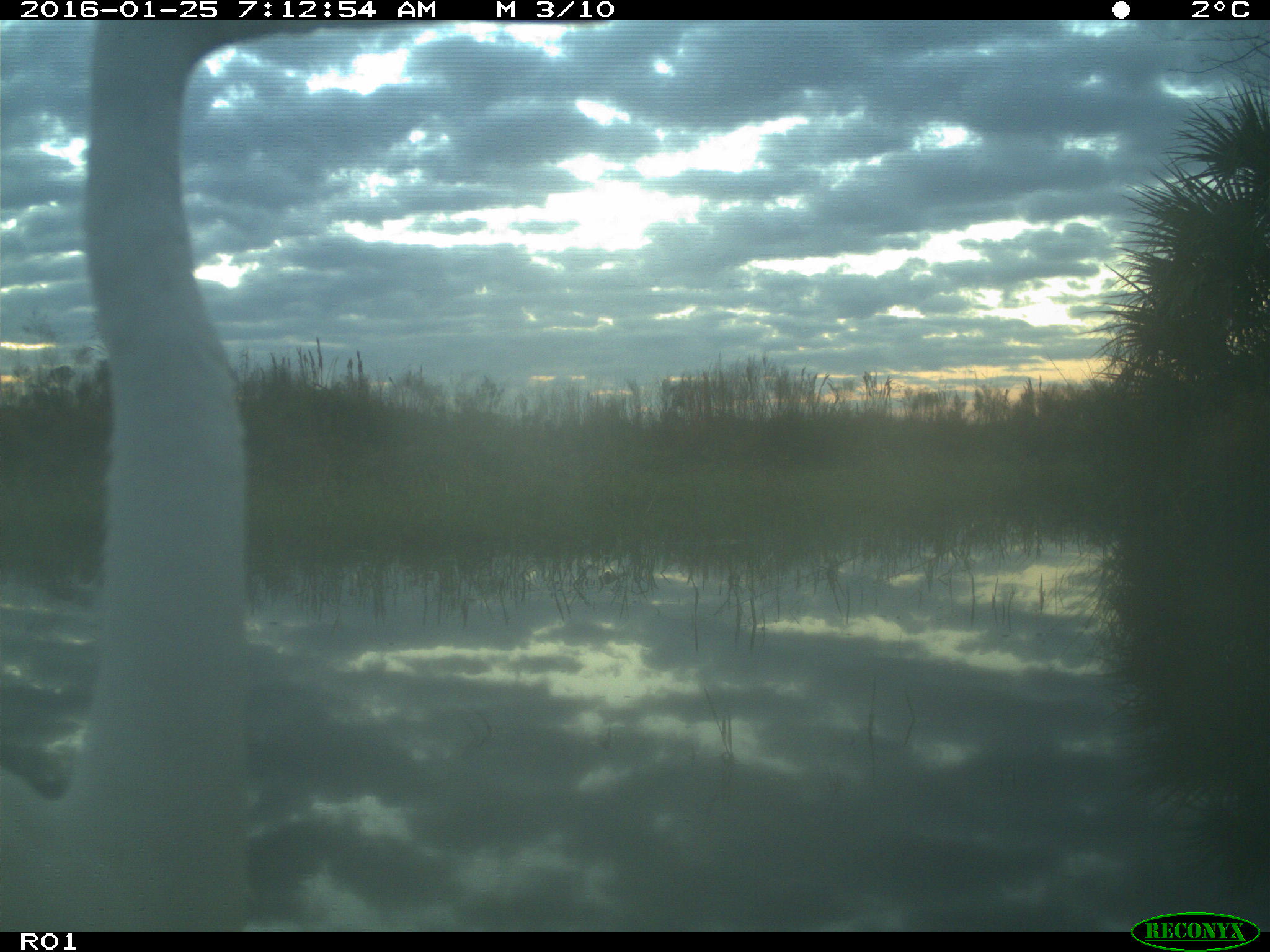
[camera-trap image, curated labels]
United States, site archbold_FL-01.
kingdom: Animalia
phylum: Chordata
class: Aves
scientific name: Aves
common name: birds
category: unidentified bird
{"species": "unidentified bird (birds) (Aves)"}